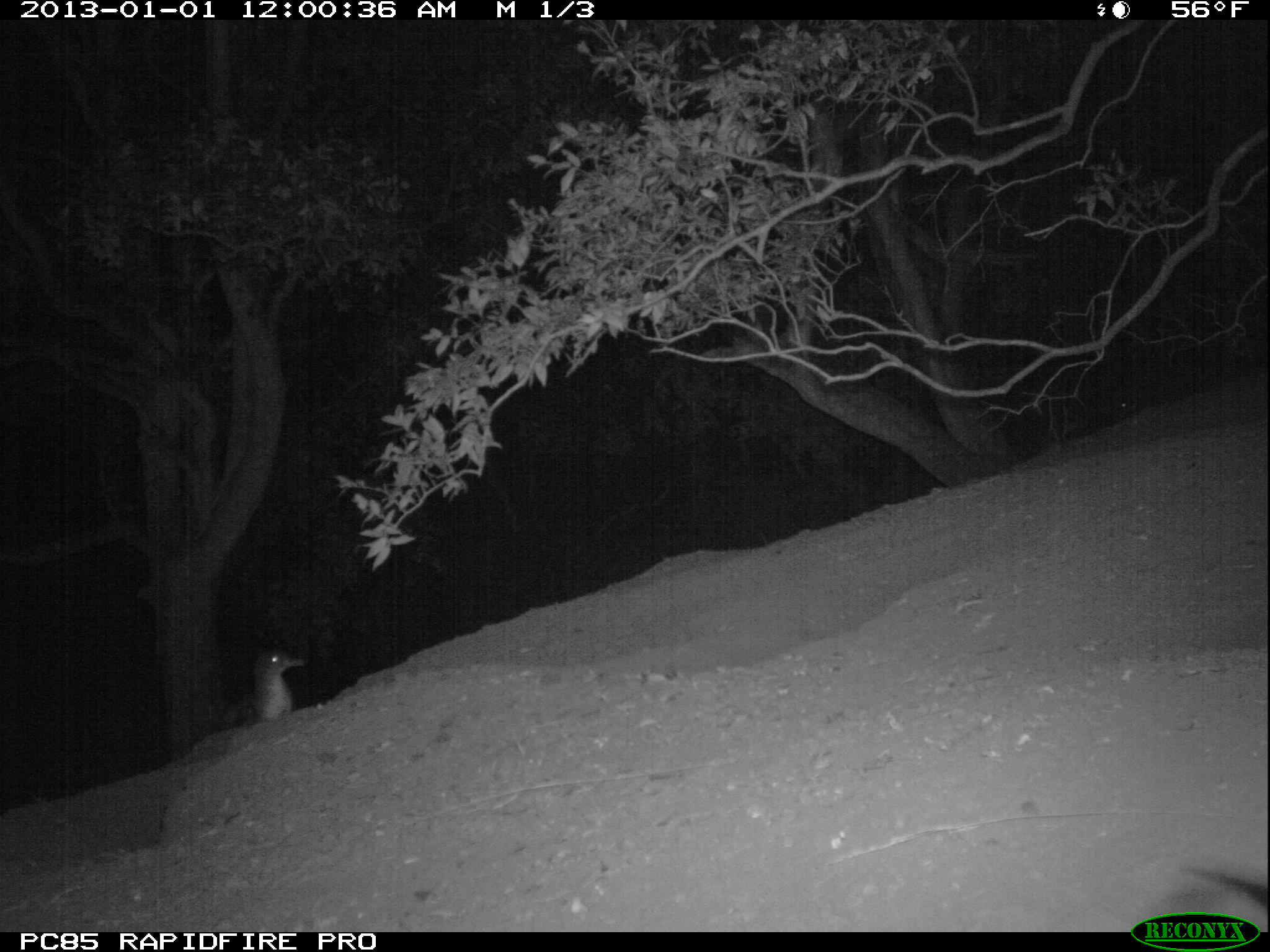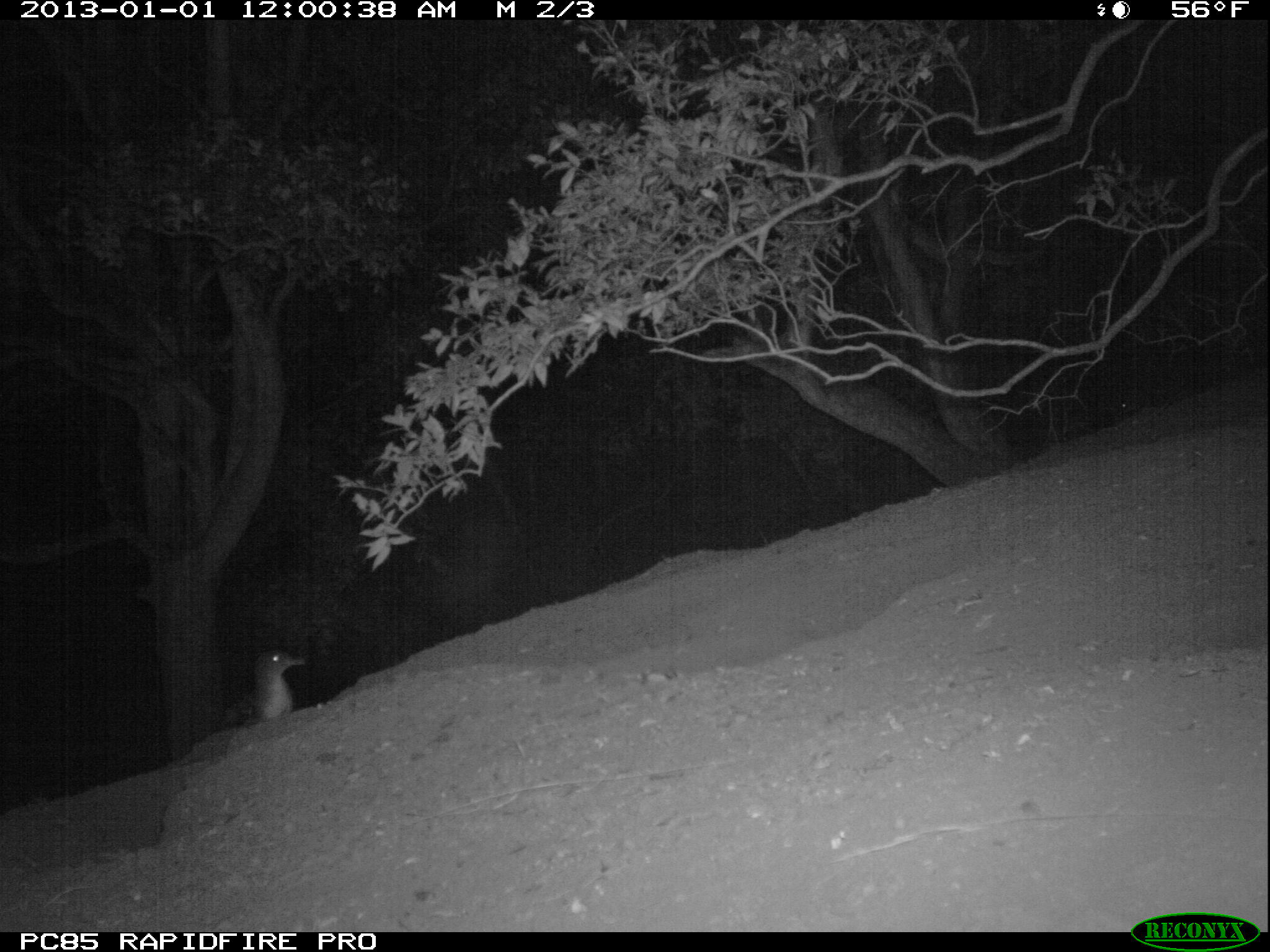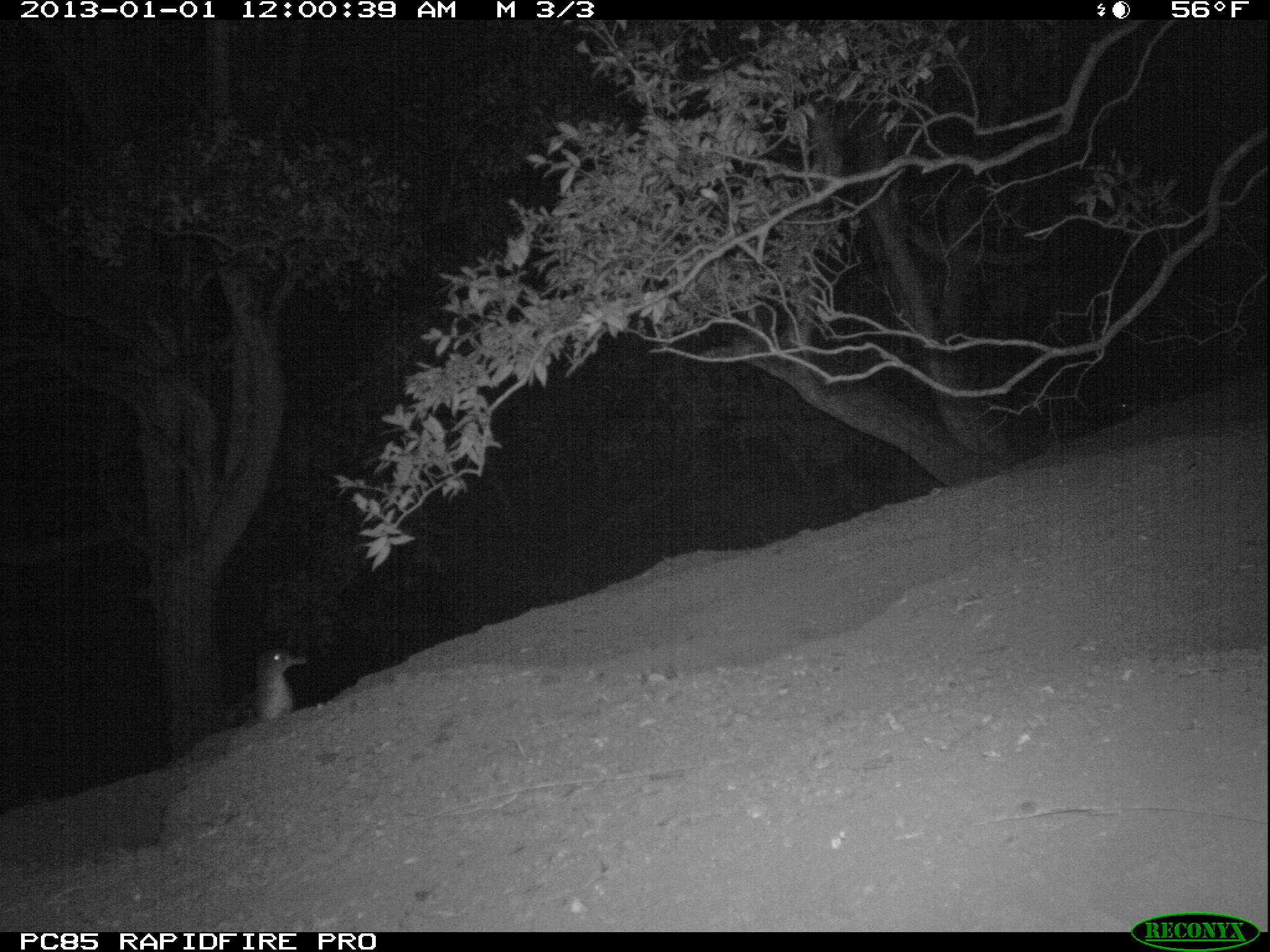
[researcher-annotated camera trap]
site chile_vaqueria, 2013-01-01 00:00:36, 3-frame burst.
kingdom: Animalia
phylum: Chordata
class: Aves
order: Procellariiformes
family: Procellariidae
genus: Calonectris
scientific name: Calonectris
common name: shearwater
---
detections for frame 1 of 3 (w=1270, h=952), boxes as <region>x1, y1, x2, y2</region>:
shearwater: <region>211, 646, 301, 735</region>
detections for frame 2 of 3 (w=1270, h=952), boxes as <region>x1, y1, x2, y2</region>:
shearwater: <region>205, 646, 302, 741</region>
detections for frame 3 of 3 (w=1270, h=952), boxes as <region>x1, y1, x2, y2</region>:
shearwater: <region>217, 645, 303, 736</region>